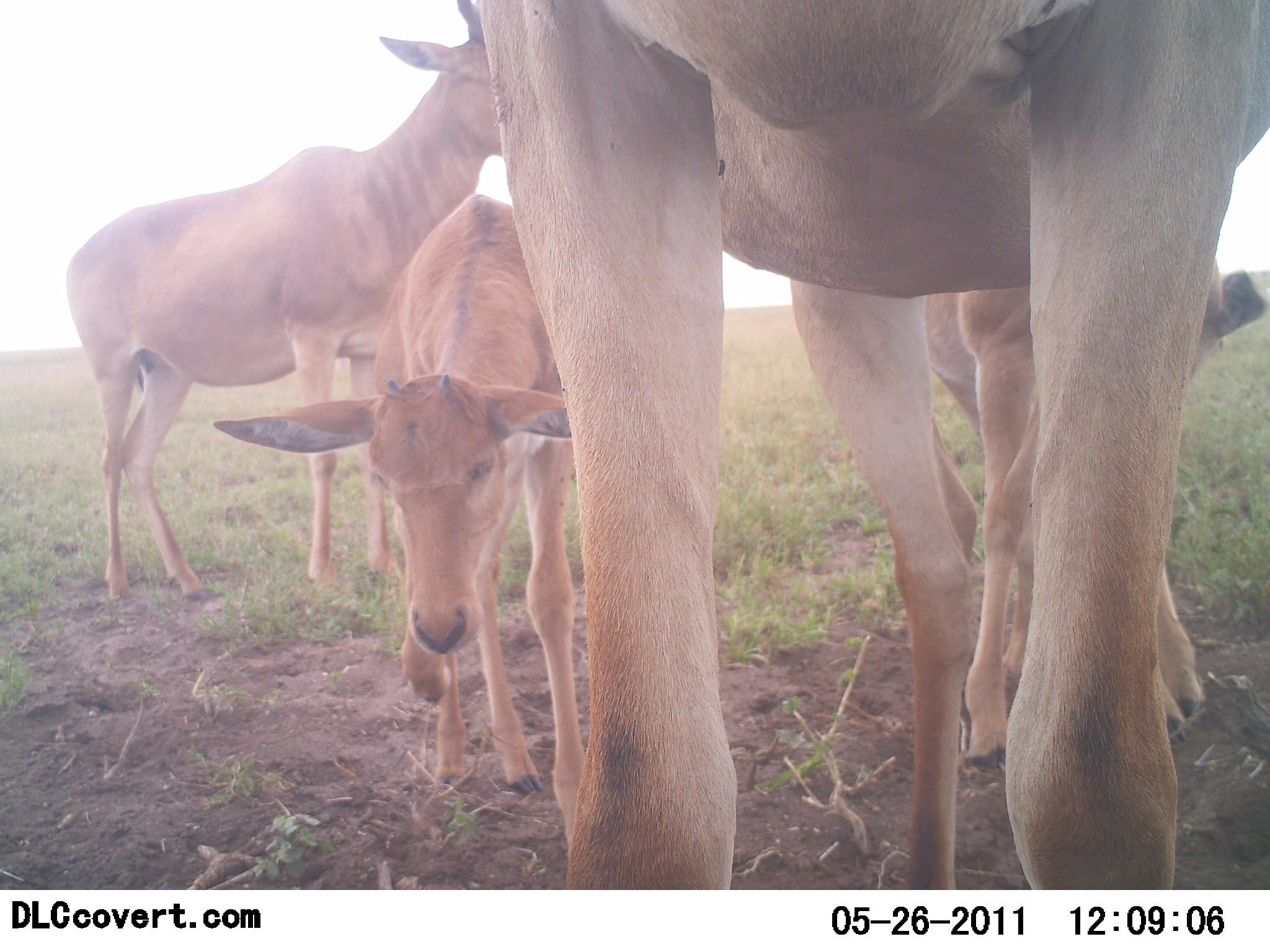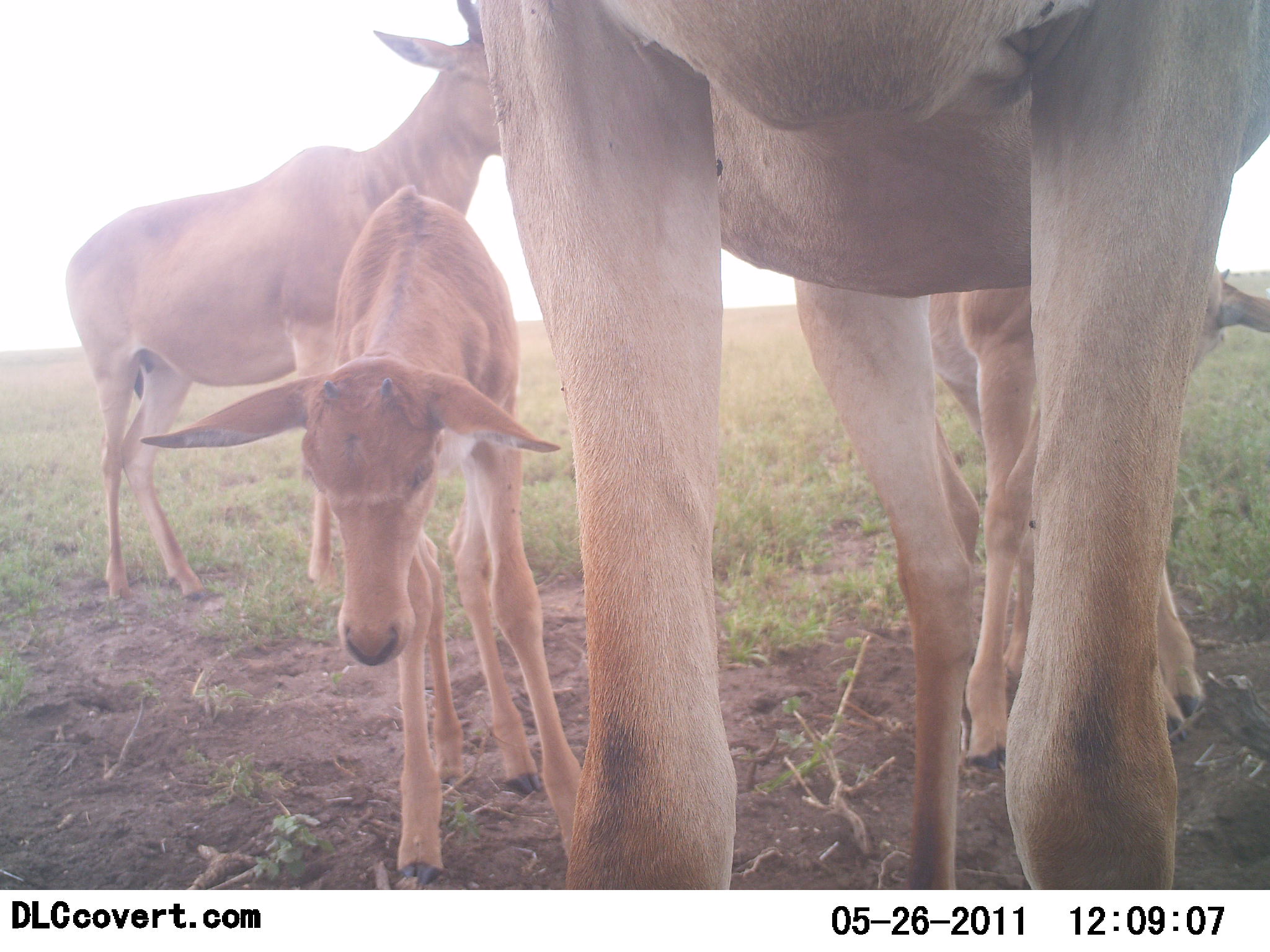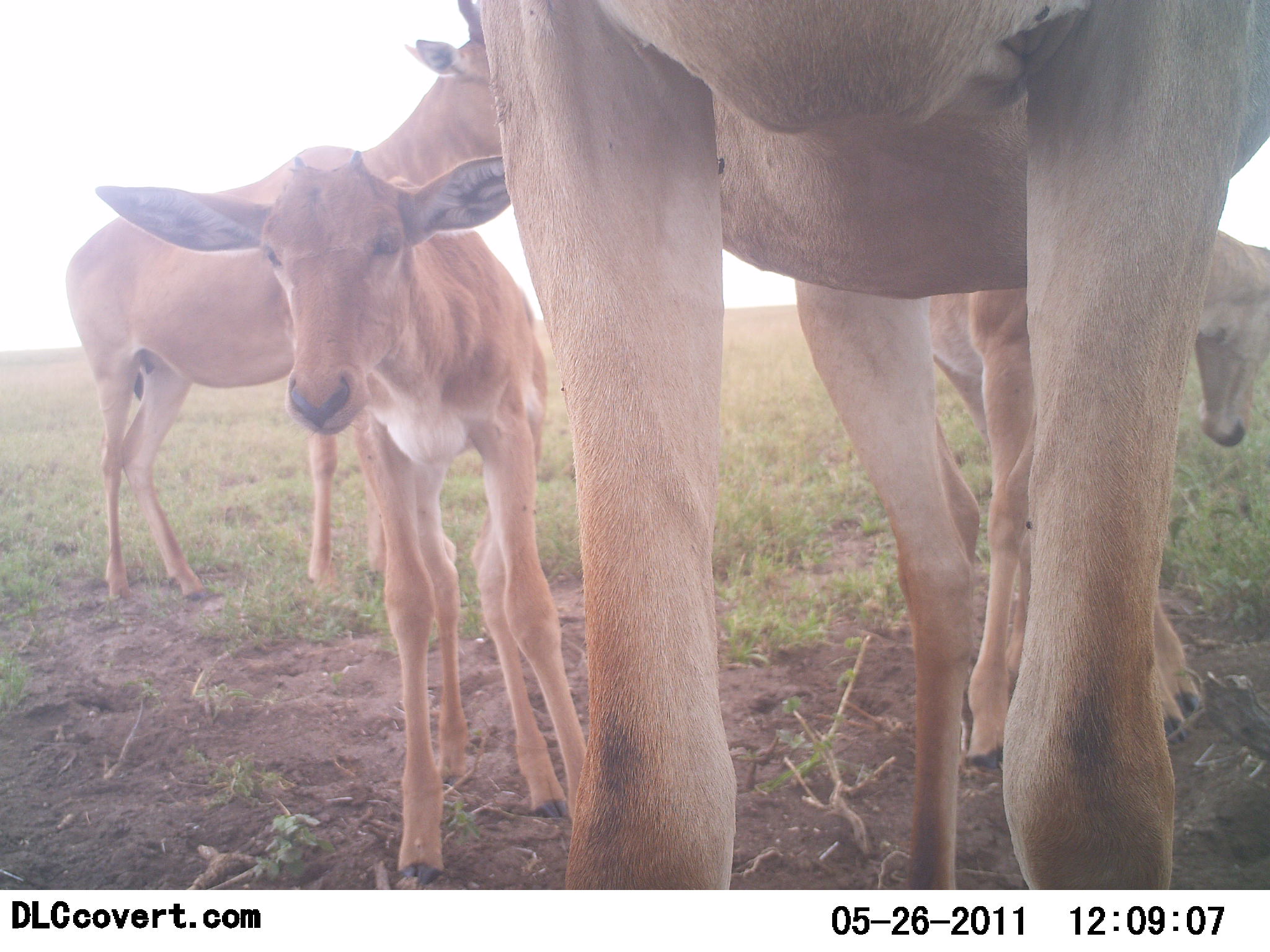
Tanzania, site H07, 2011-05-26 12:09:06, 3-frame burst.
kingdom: Animalia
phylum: Chordata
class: Mammalia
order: Artiodactyla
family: Bovidae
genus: Alcelaphus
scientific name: Alcelaphus buselaphus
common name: hartebeest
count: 4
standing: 100%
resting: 8%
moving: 25%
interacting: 0%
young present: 100%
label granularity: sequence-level